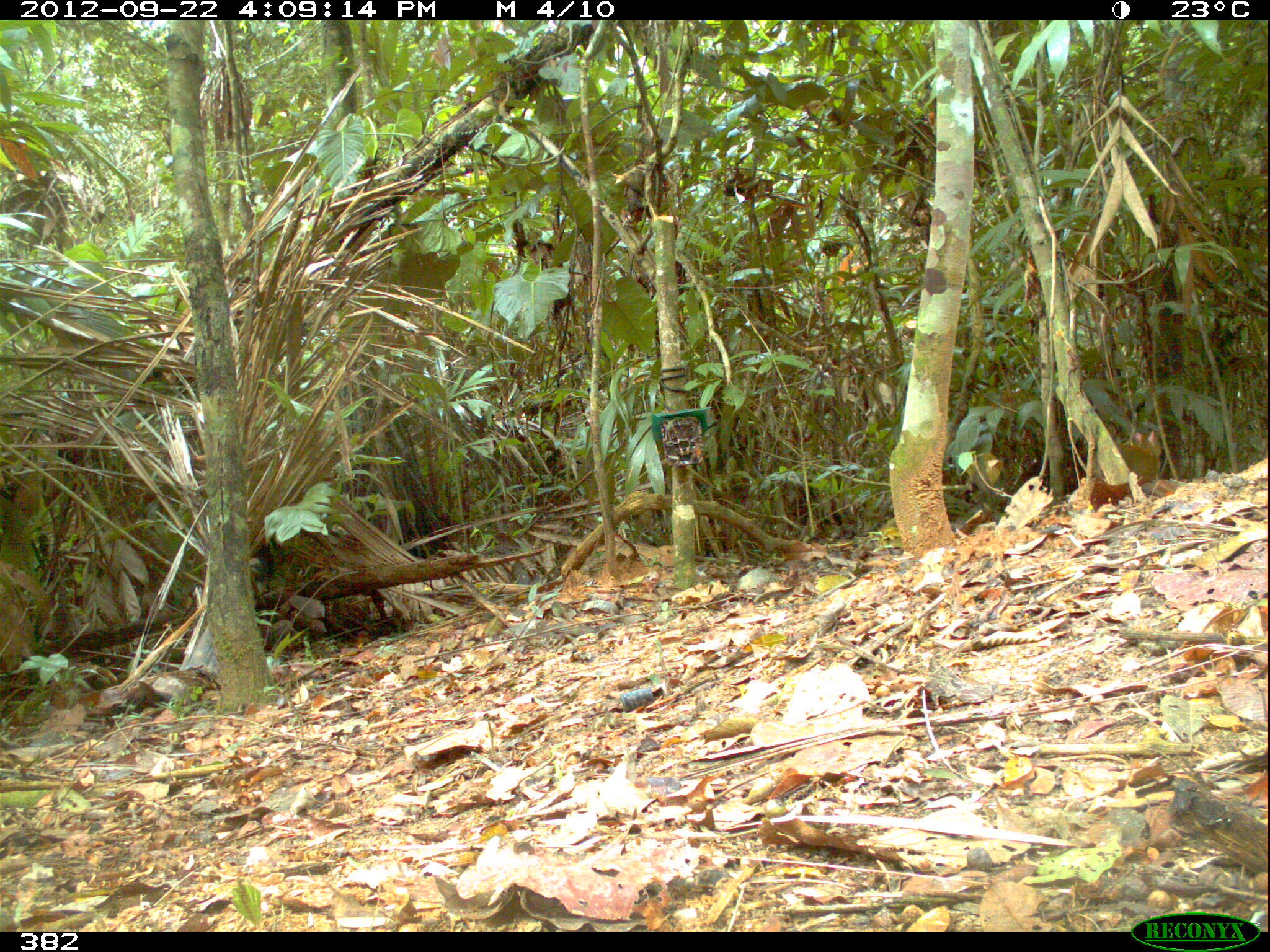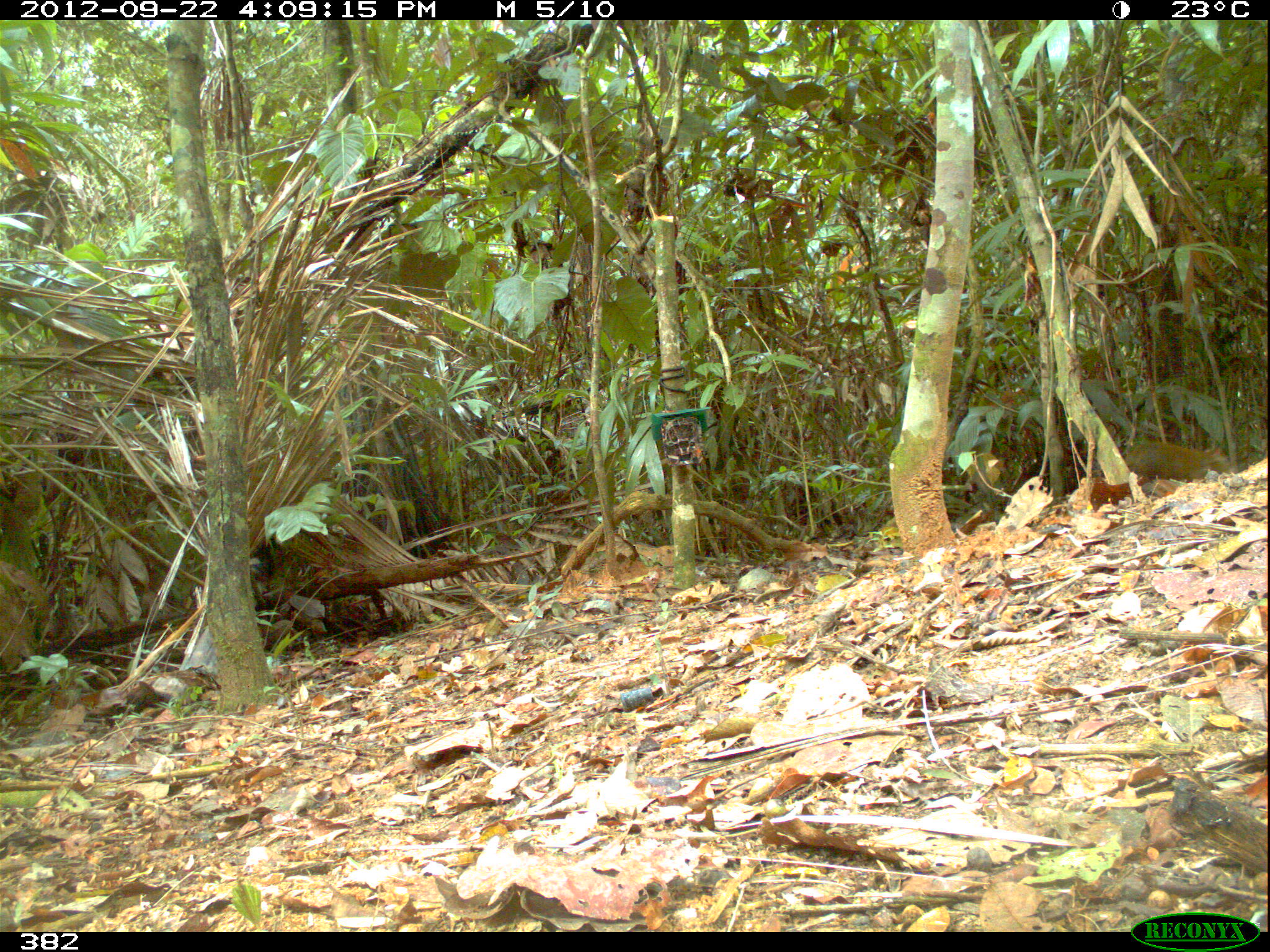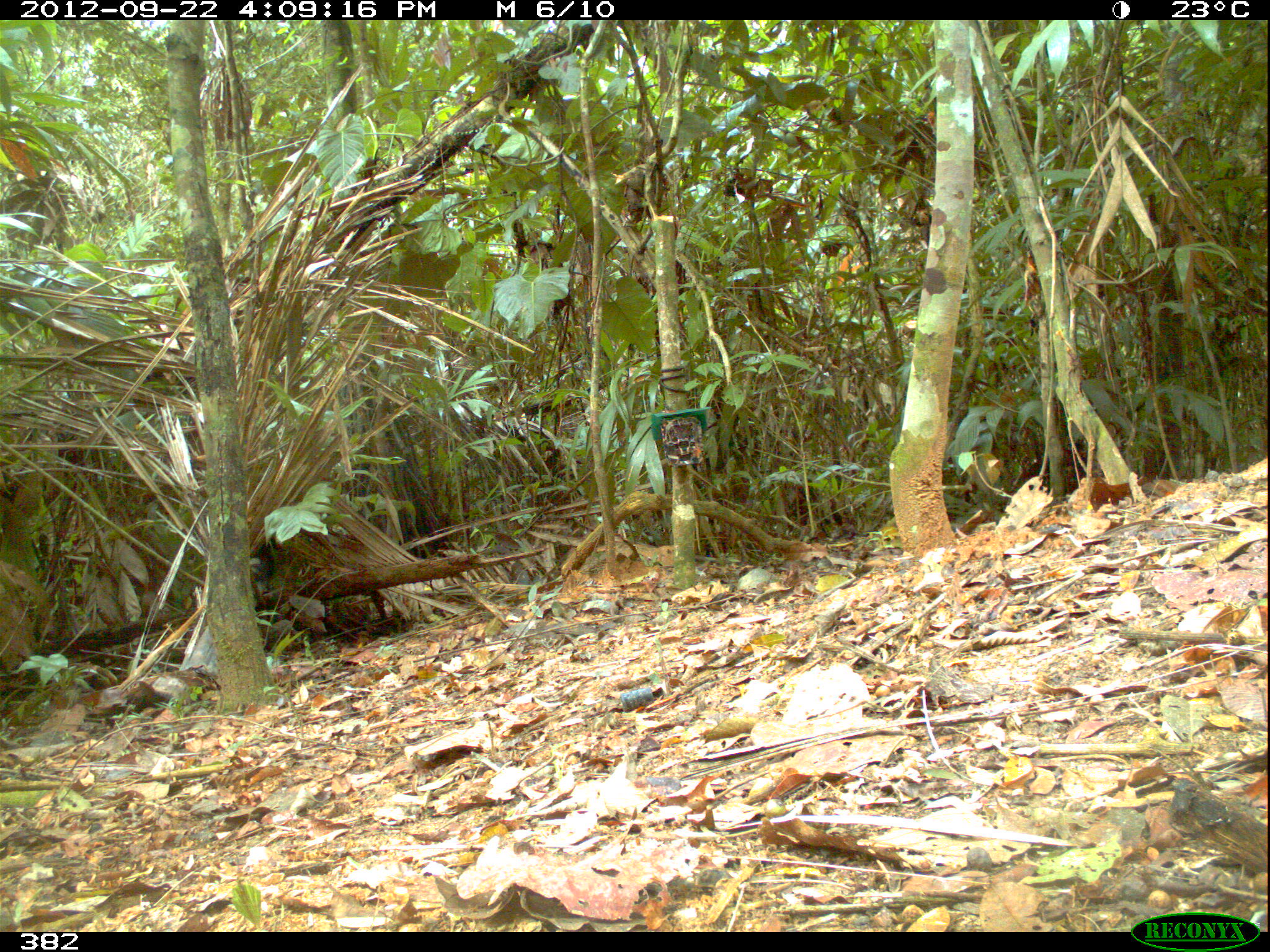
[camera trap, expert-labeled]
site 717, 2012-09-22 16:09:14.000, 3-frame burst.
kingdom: Animalia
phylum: Chordata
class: Mammalia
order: Rodentia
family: Dasyproctidae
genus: Dasyprocta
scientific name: Dasyprocta punctata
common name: central american agouti